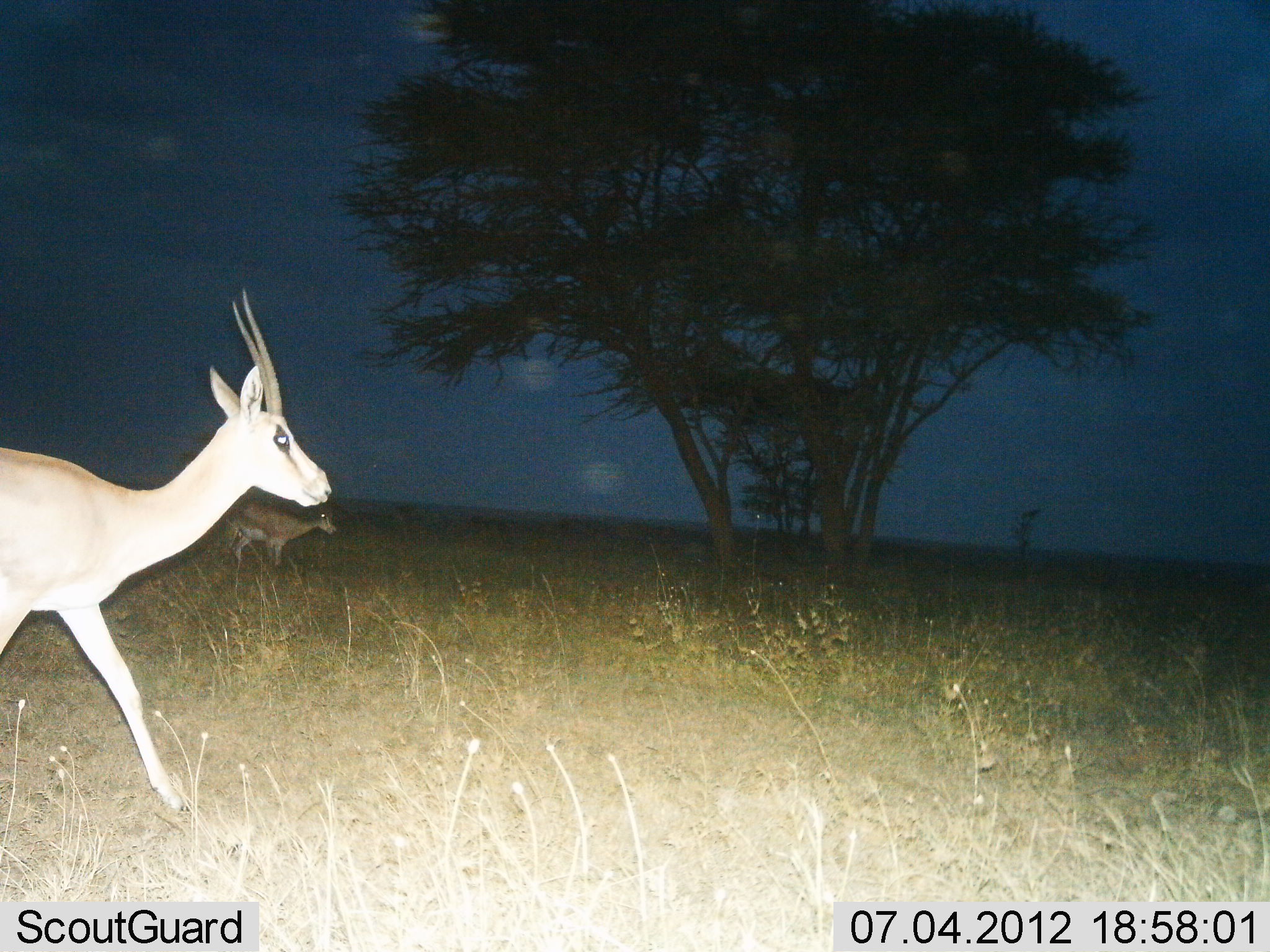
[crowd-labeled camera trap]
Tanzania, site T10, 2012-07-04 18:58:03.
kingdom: Animalia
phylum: Chordata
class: Mammalia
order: Artiodactyla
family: Bovidae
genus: Nanger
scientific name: Nanger granti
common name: grant's gazelle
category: gazellegrants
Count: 2.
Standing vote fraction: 20%.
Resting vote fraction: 0%.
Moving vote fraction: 100%.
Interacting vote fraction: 0%.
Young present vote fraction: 0%.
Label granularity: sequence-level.